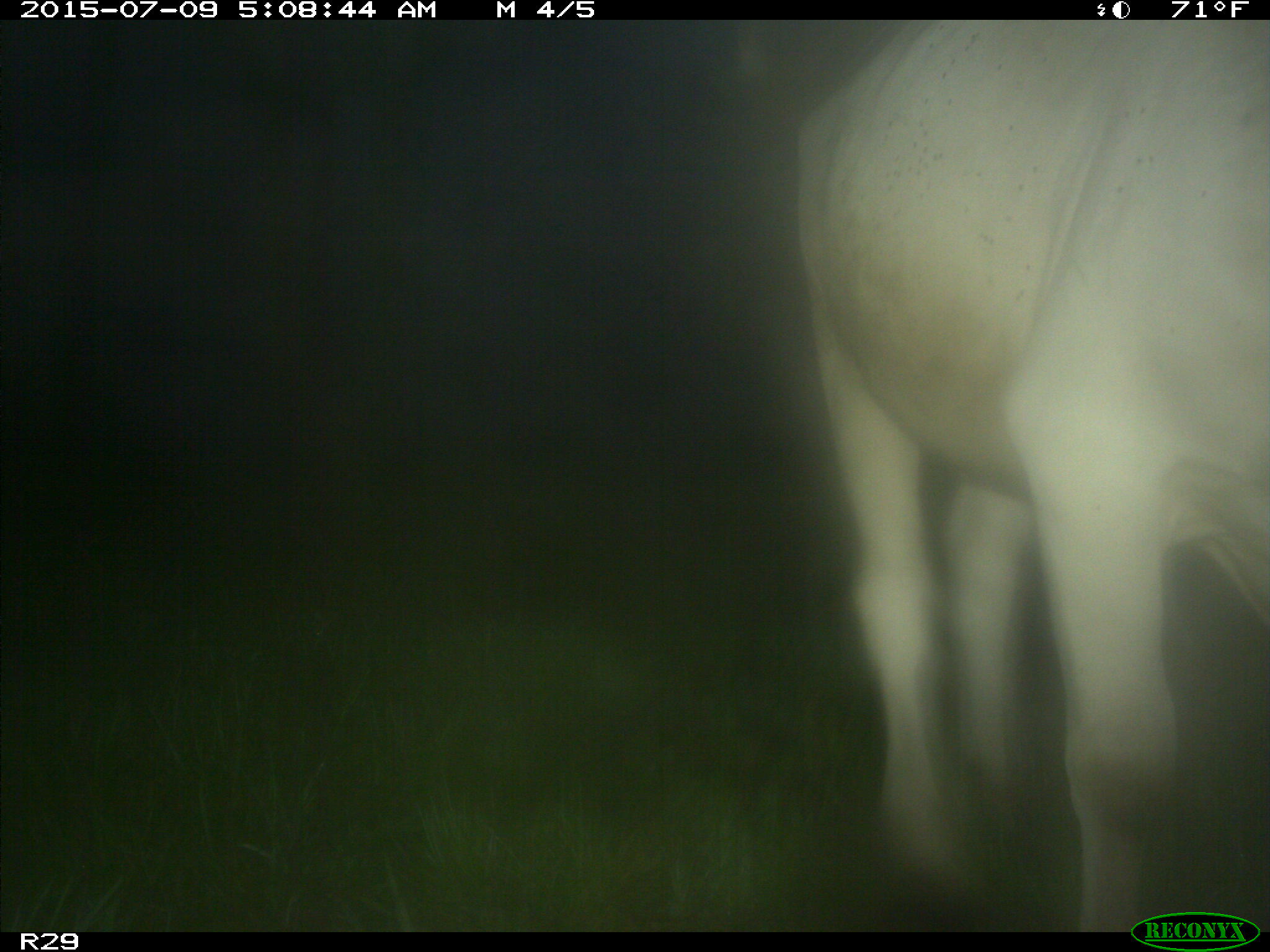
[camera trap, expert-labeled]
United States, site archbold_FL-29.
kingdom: Animalia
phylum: Chordata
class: Mammalia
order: Artiodactyla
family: Bovidae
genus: Bos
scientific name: Bos taurus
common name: domestic cow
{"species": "Bos taurus (domestic cow)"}